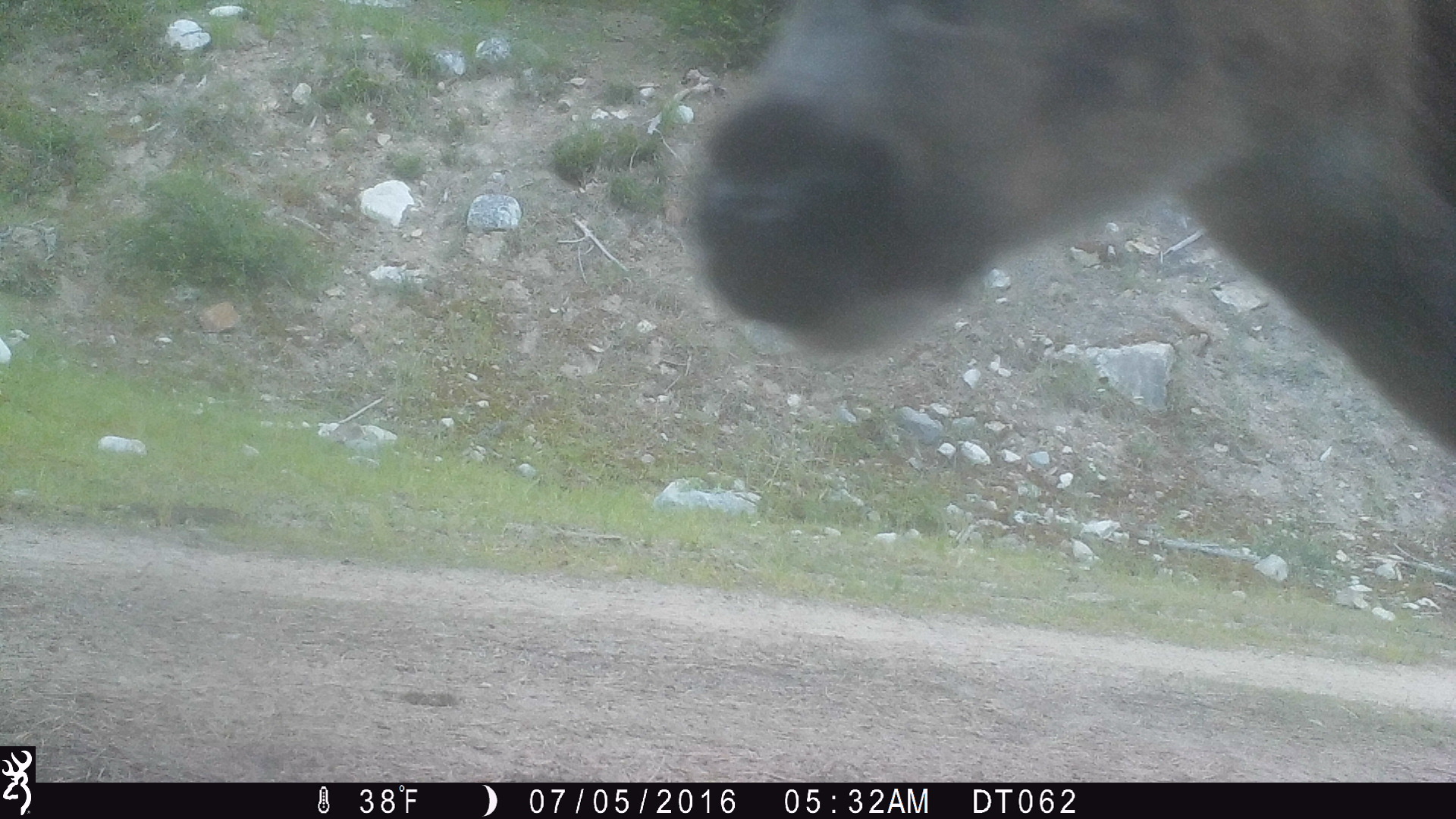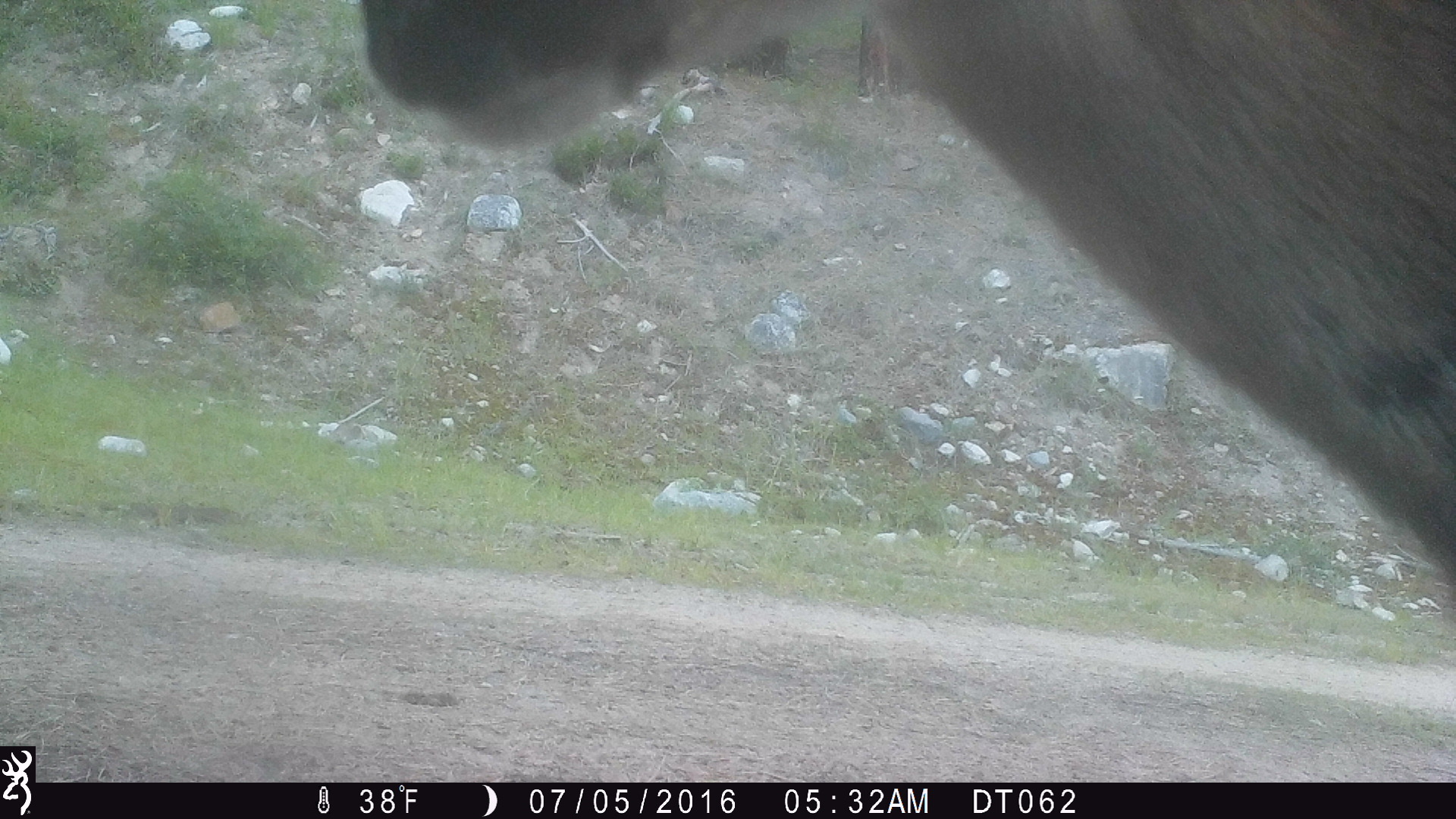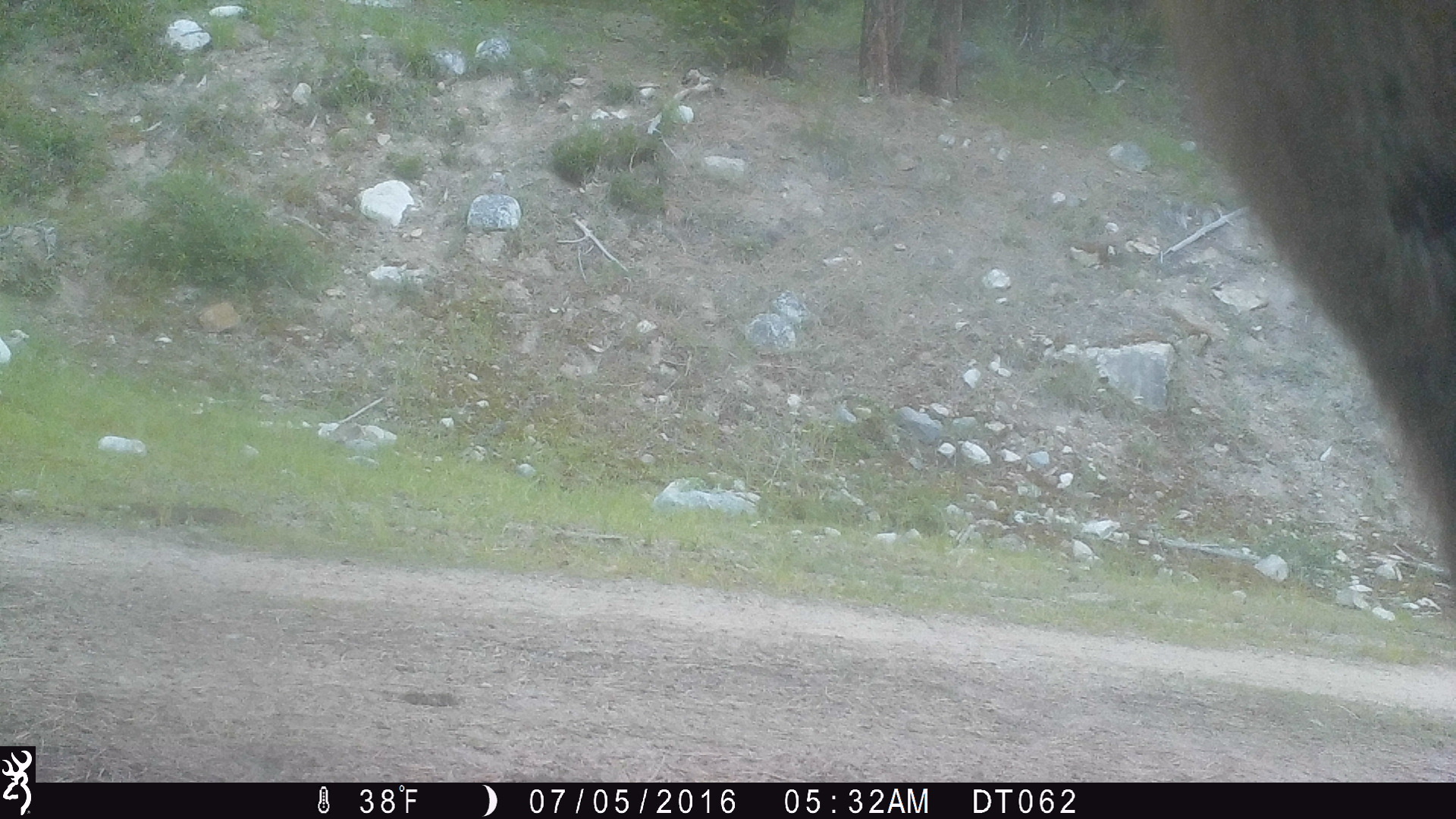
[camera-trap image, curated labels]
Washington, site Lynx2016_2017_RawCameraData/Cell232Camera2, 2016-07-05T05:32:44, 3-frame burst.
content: unidentified animal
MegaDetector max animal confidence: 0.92